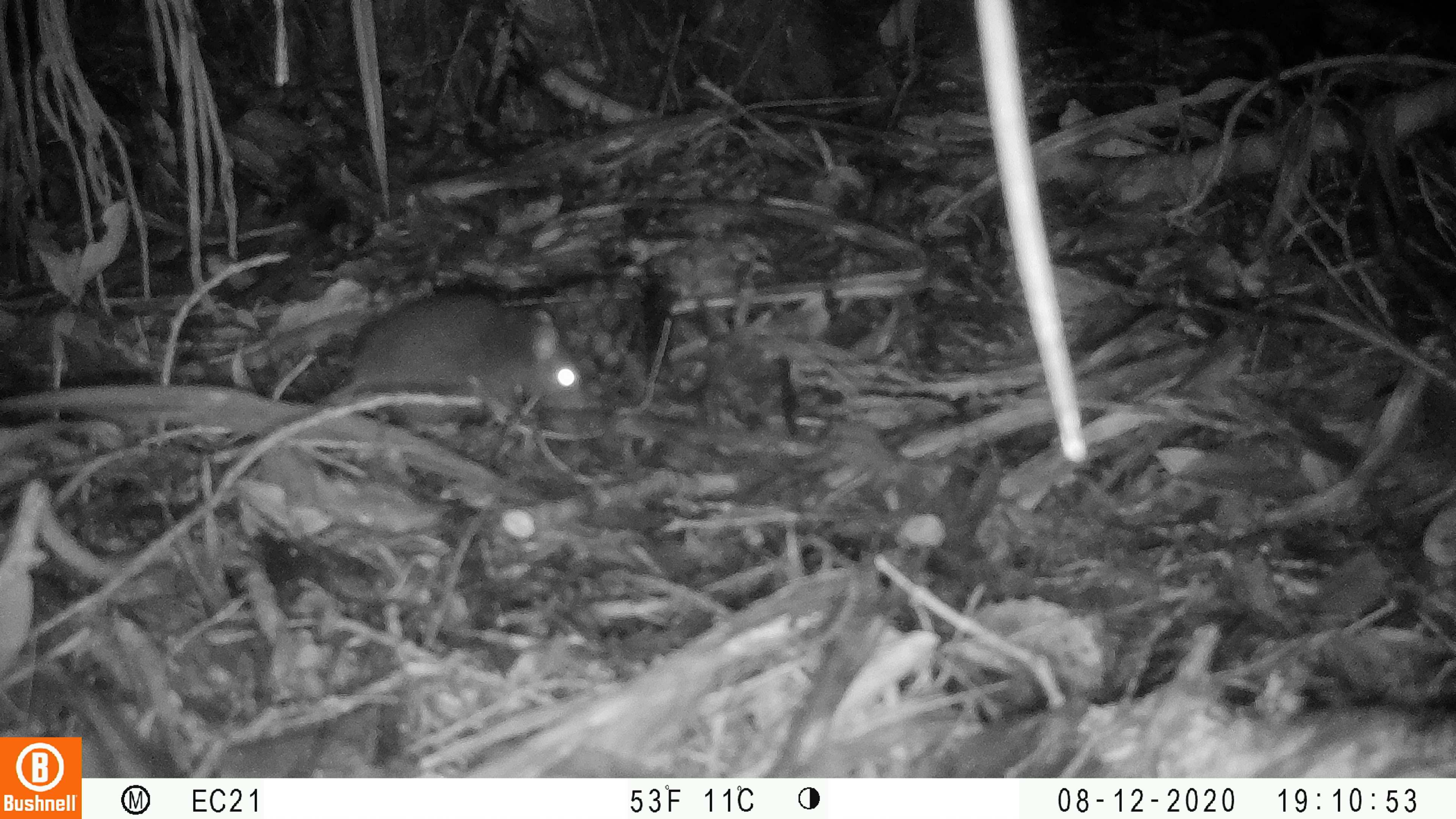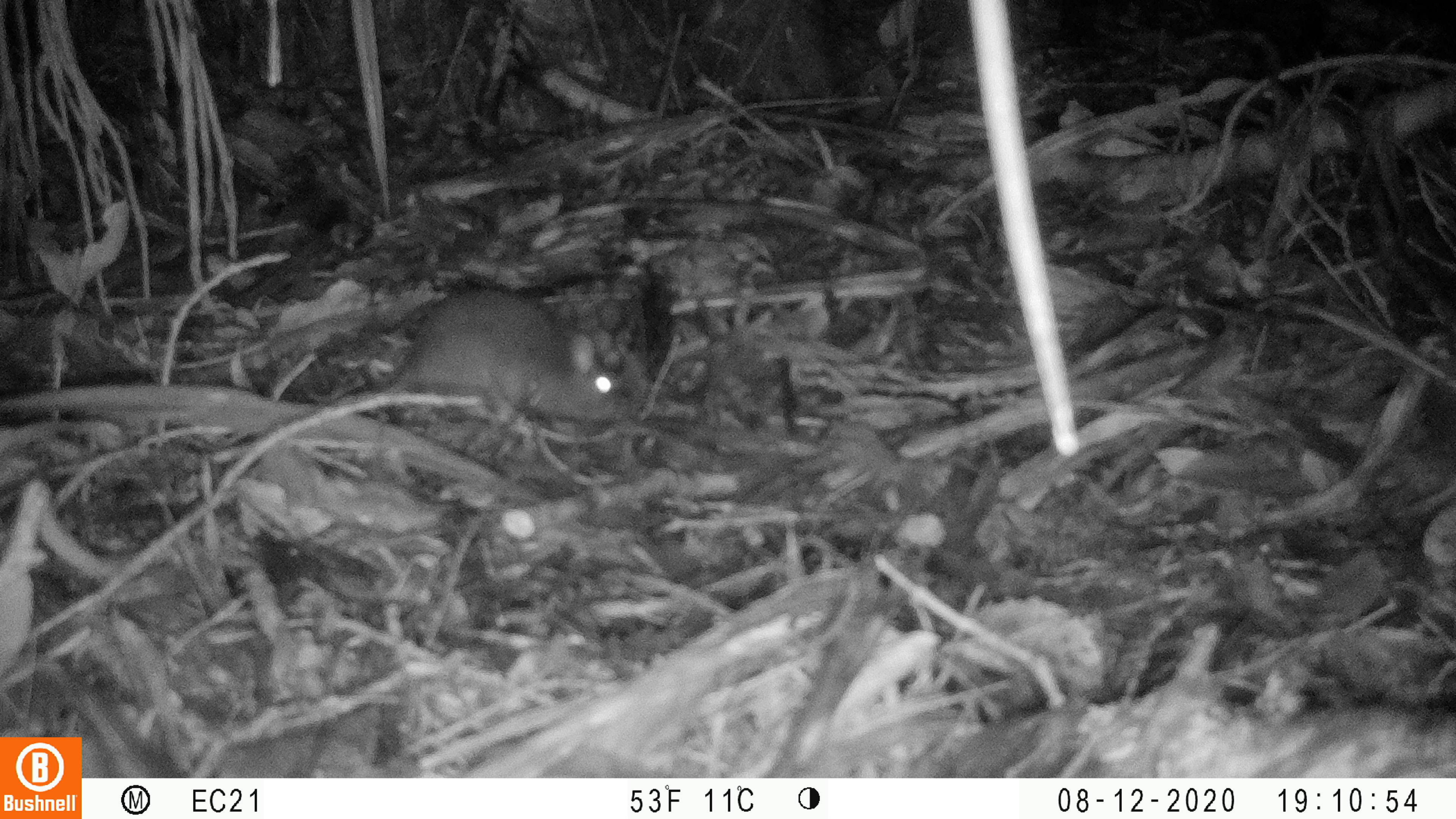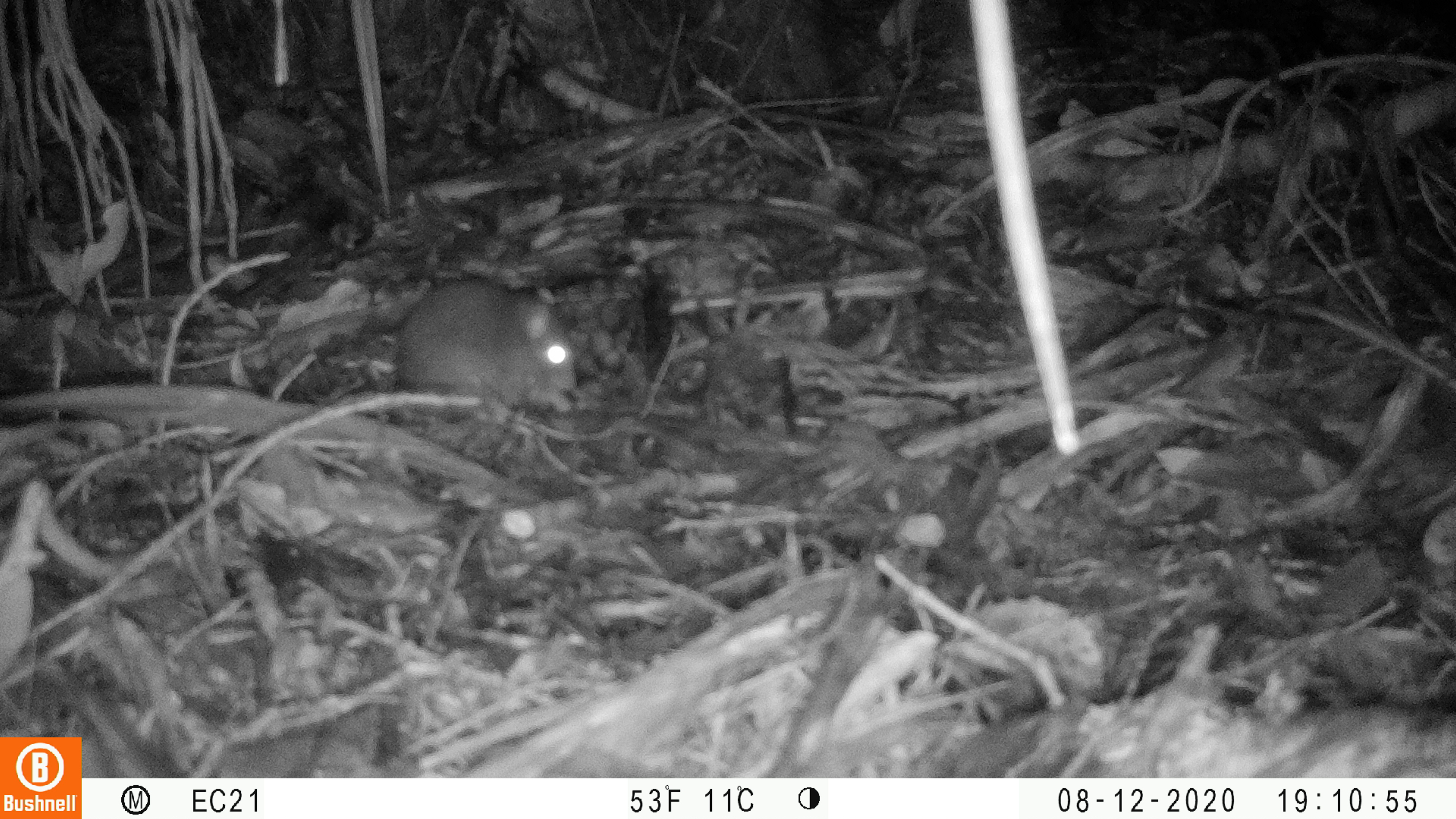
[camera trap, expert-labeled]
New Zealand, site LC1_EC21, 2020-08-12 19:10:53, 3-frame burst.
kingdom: Animalia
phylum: Chordata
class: Mammalia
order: Rodentia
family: Muridae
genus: Rattus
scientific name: Rattus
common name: rat